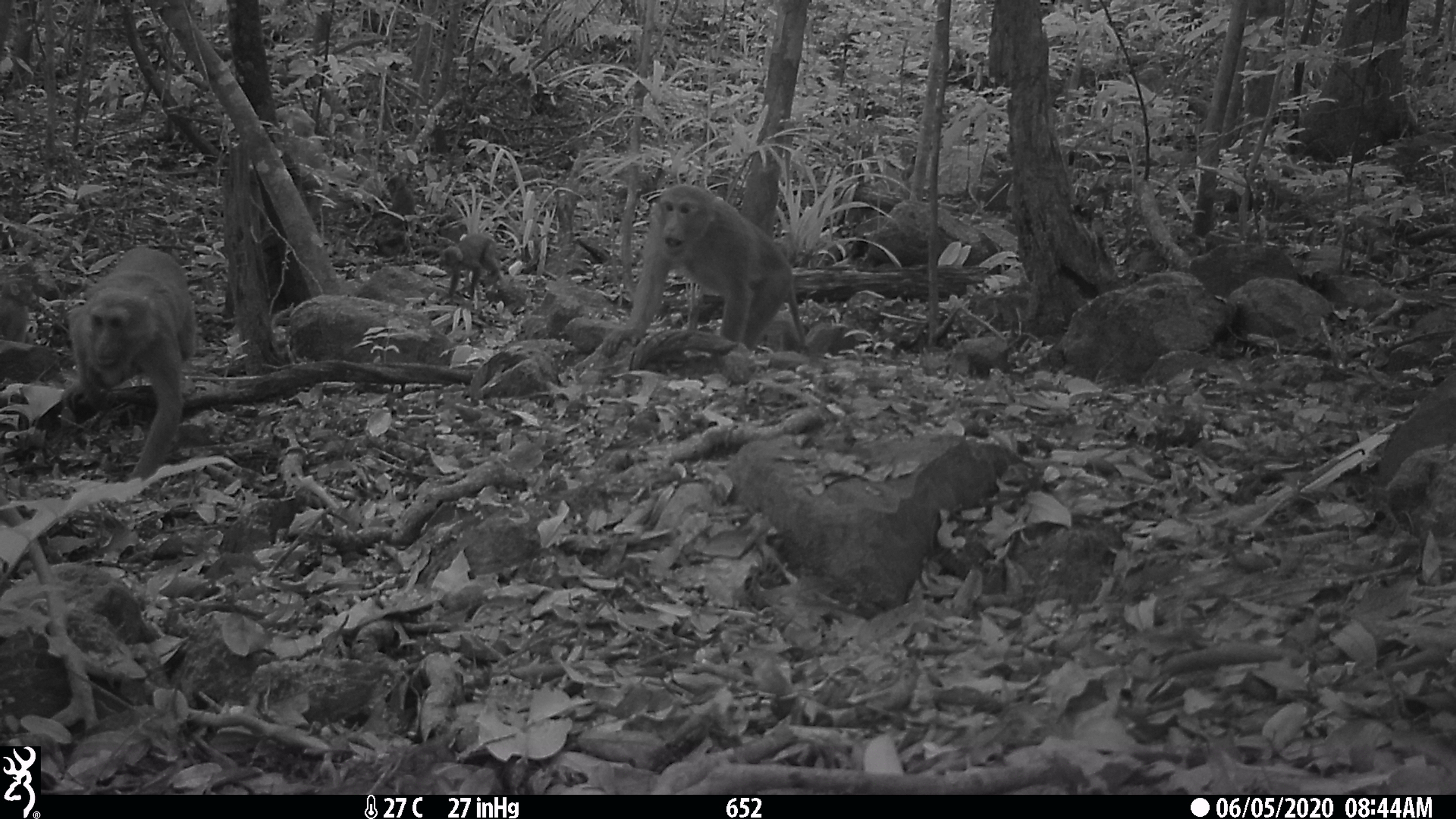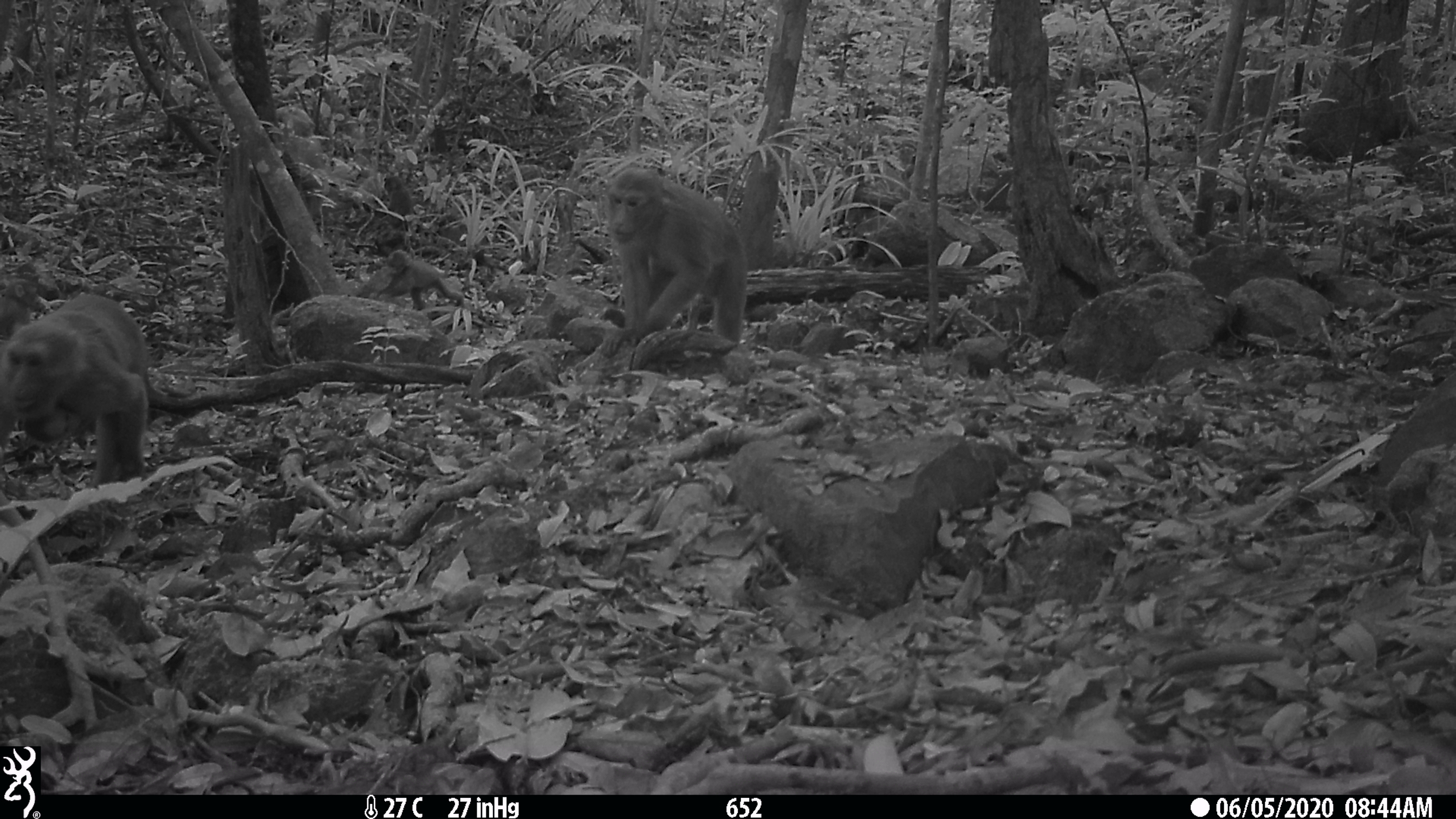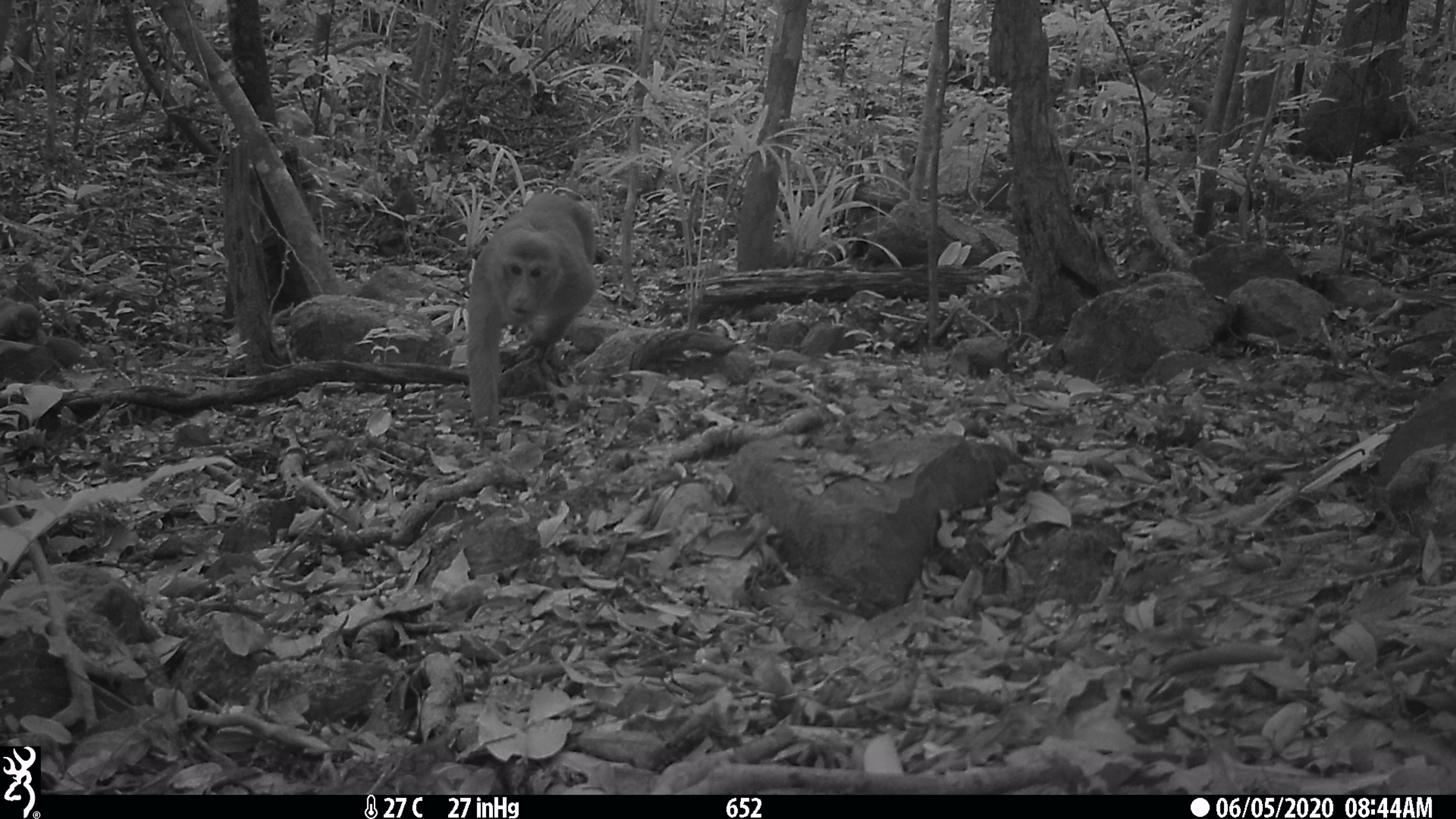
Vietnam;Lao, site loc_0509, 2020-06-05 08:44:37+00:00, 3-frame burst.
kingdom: Animalia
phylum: Chordata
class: Mammalia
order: Primates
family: Cercopithecidae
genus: Macaca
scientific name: Macaca arctoides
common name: stump-tailed macaque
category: stump tailed macaque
Stump tailed macaque (stump-tailed macaque) (Macaca arctoides). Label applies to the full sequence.